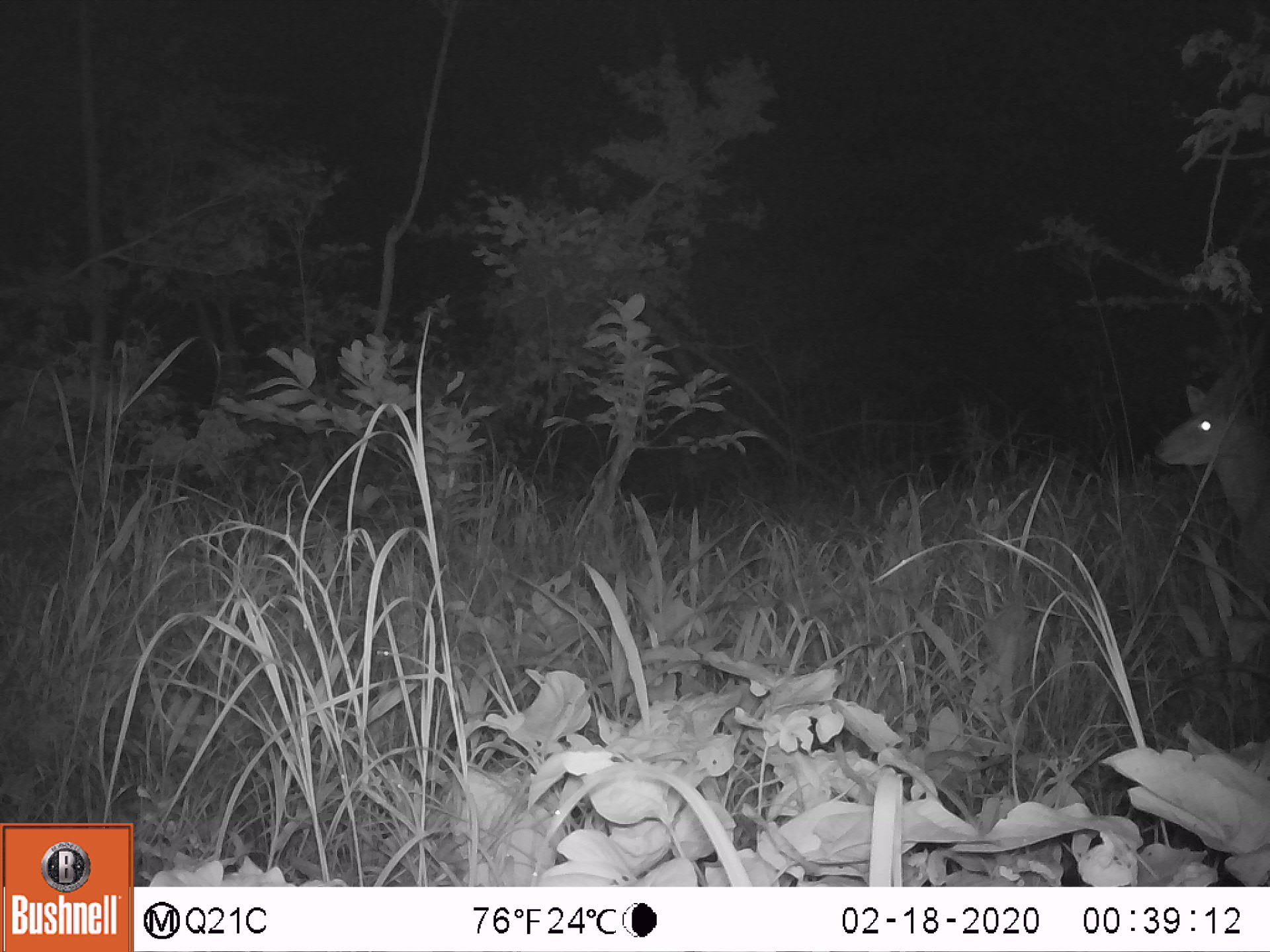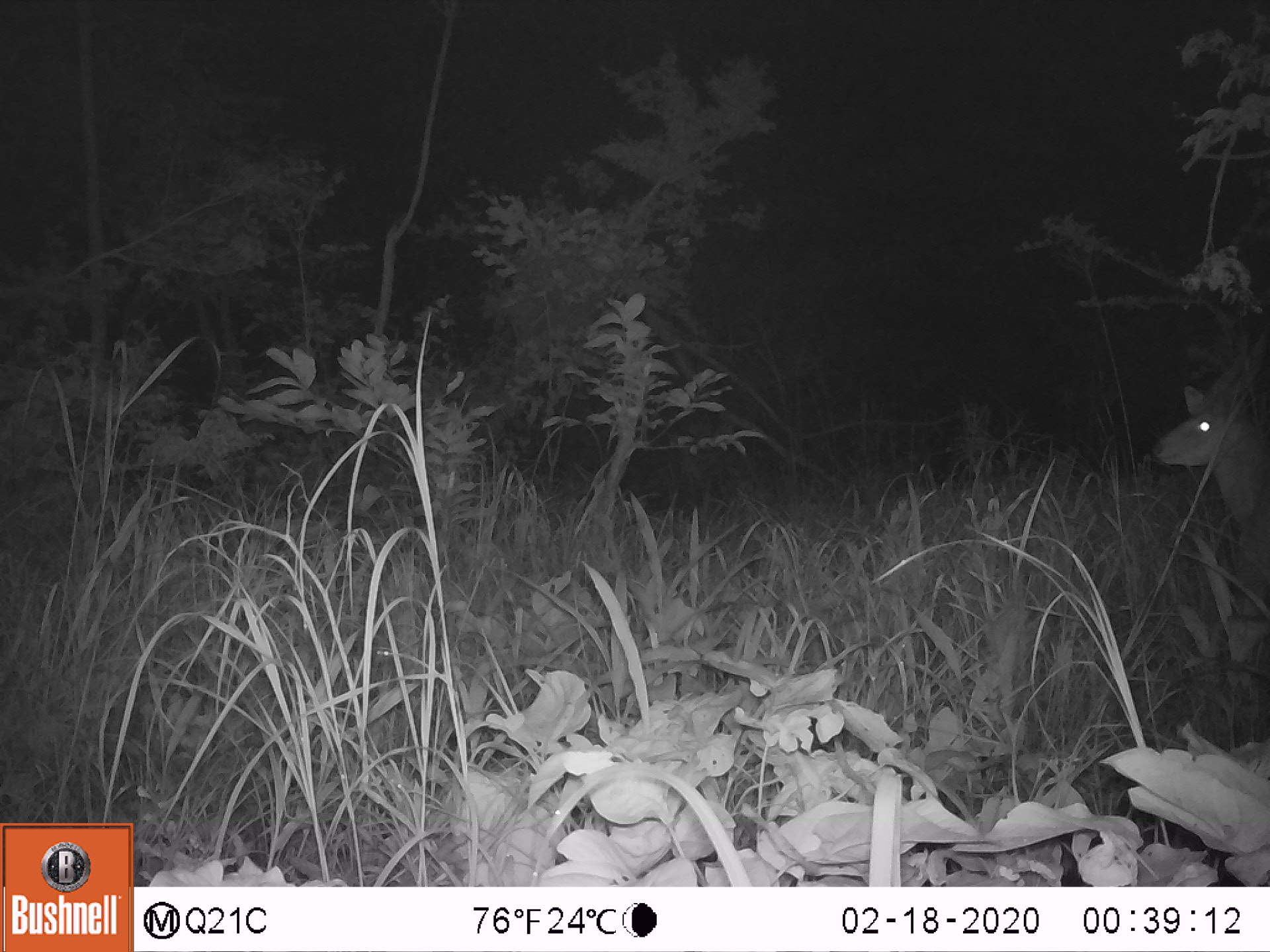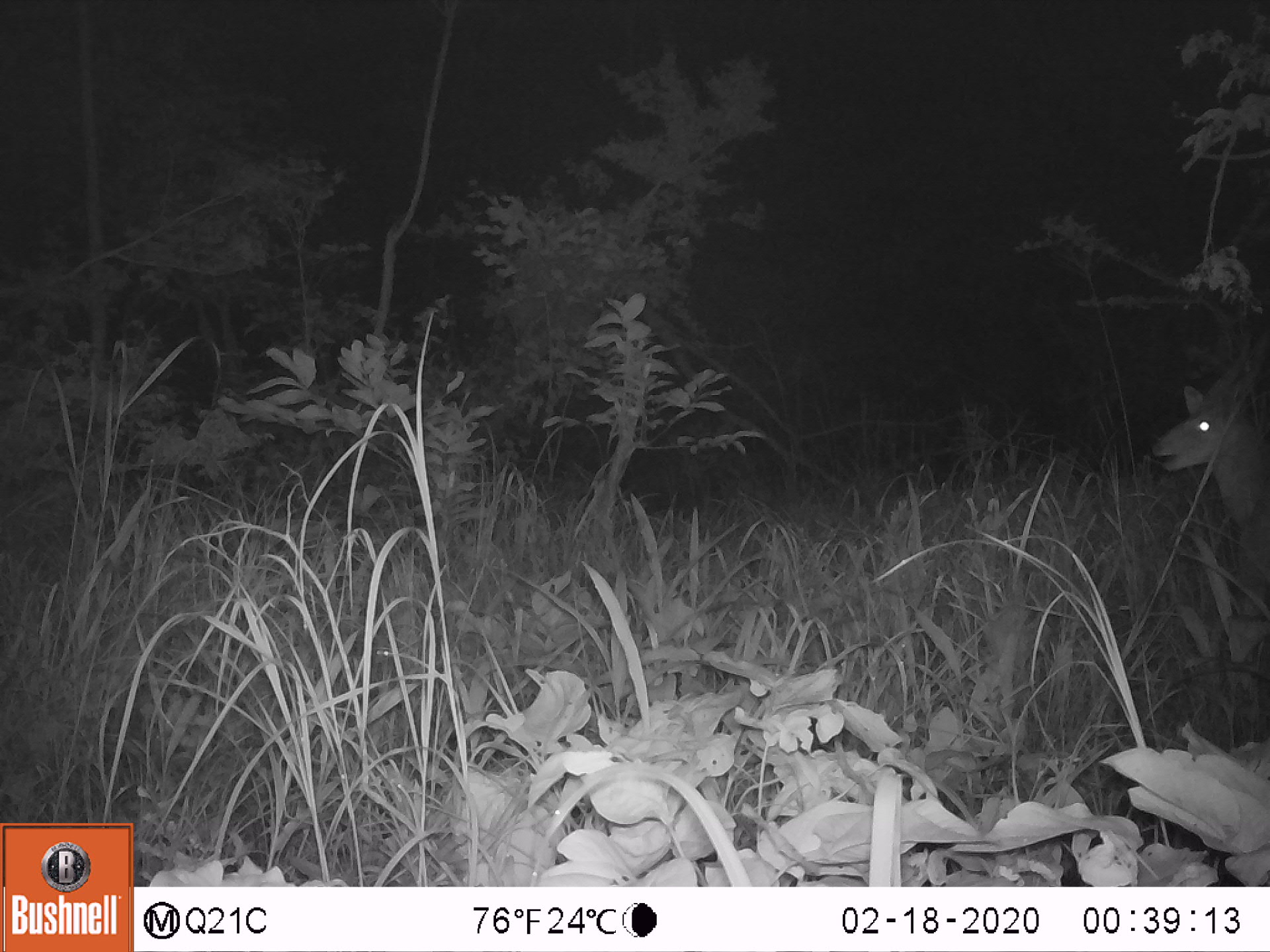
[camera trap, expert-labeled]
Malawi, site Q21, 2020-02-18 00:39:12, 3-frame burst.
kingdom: Animalia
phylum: Chordata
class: Mammalia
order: Artiodactyla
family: Bovidae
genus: Tragelaphus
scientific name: Tragelaphus sylvaticus sylvaticus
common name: cape bushbuck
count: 1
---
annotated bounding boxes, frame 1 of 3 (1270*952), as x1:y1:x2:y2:
cape bushbuck: 1154:363:1269:564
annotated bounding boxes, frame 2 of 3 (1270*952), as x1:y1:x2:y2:
cape bushbuck: 1144:352:1264:568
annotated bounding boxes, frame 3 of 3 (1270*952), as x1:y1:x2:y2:
cape bushbuck: 1146:366:1267:579